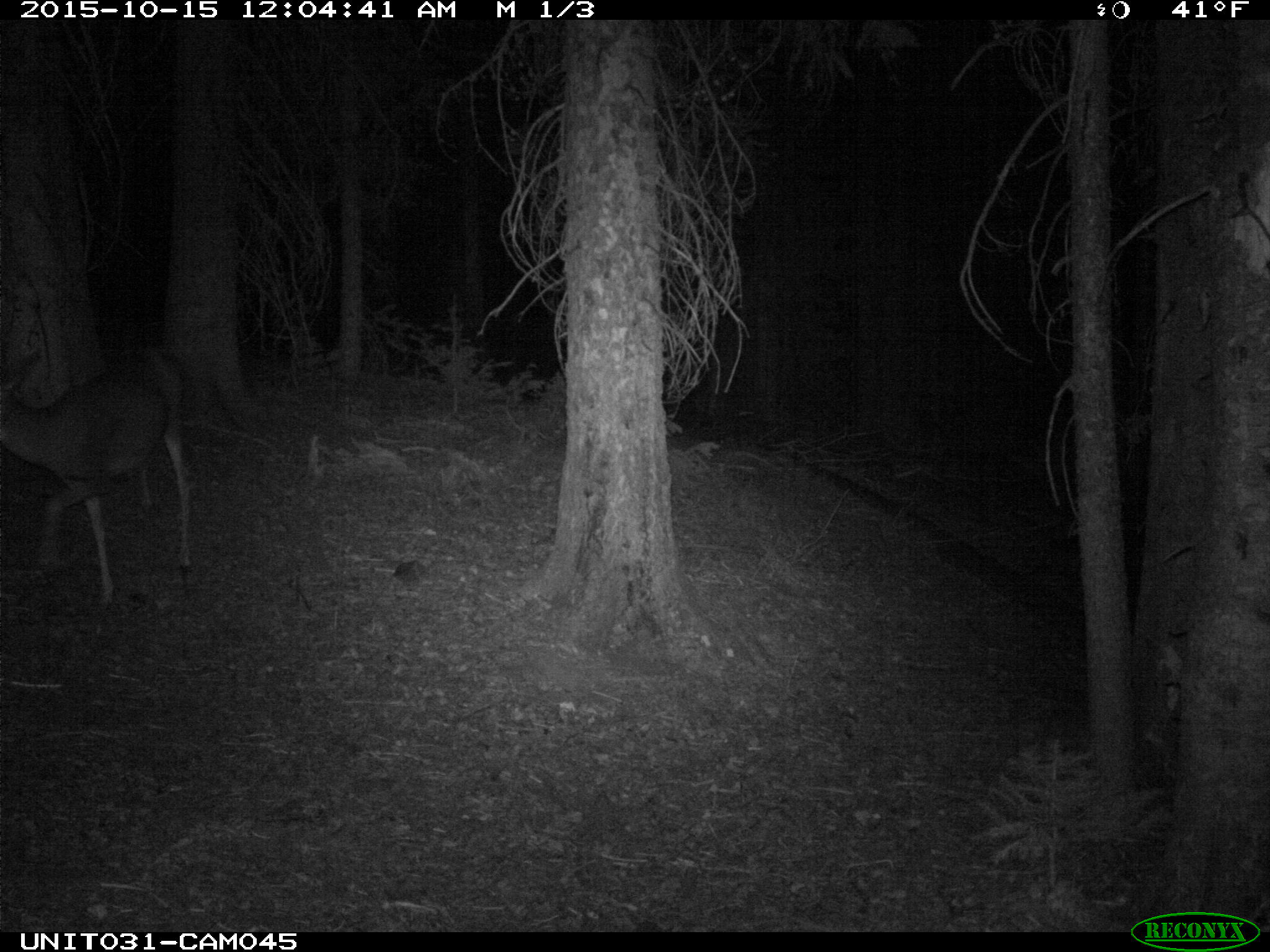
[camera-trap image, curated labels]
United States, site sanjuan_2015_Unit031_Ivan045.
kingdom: Animalia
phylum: Chordata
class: Mammalia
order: Artiodactyla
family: Cervidae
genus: Odocoileus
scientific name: Odocoileus hemionus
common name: mule deer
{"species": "Odocoileus hemionus (mule deer)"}